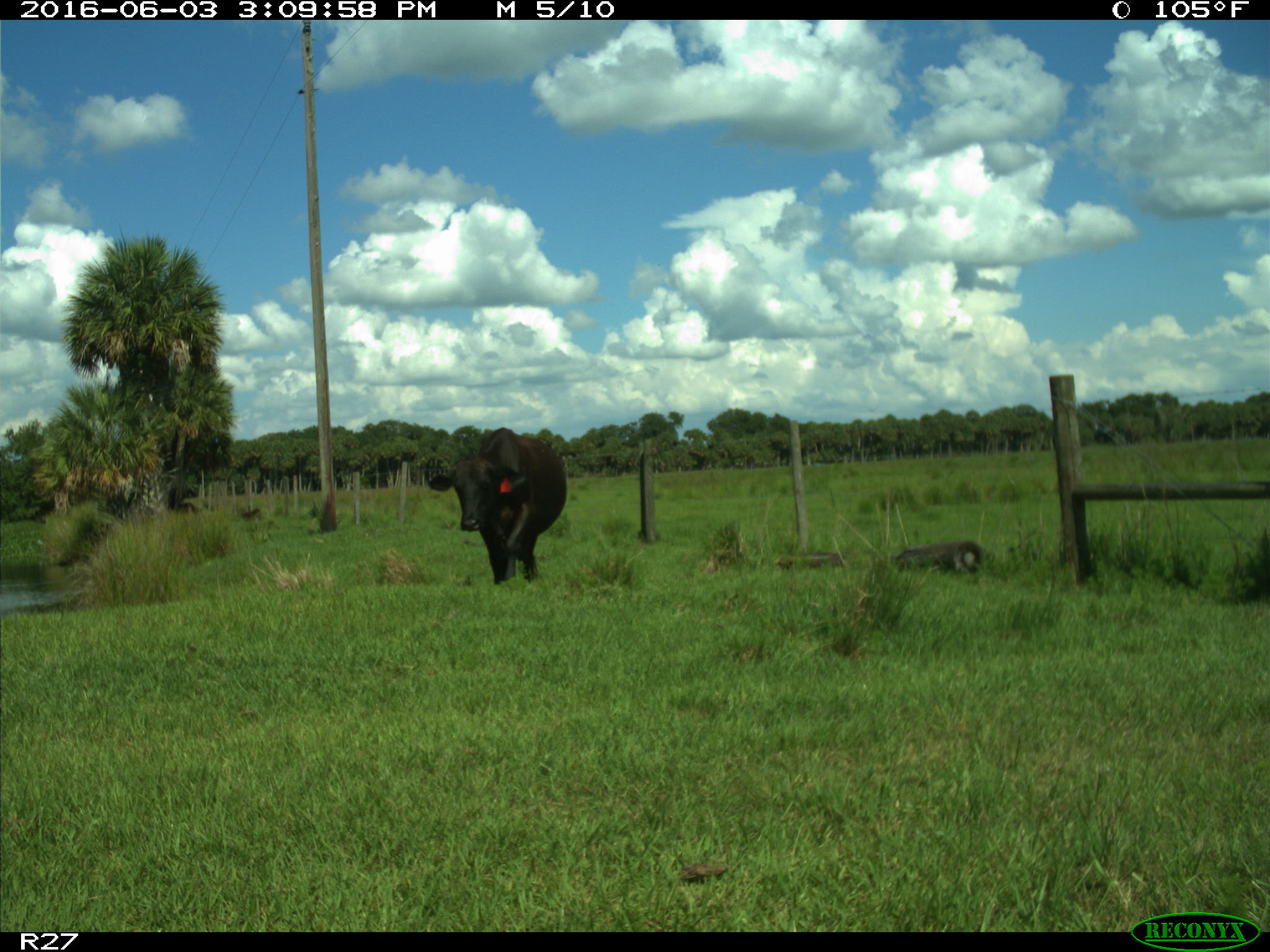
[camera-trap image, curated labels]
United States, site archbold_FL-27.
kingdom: Animalia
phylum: Chordata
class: Mammalia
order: Artiodactyla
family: Bovidae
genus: Bos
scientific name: Bos taurus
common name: domestic cow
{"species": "Bos taurus (domestic cow)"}